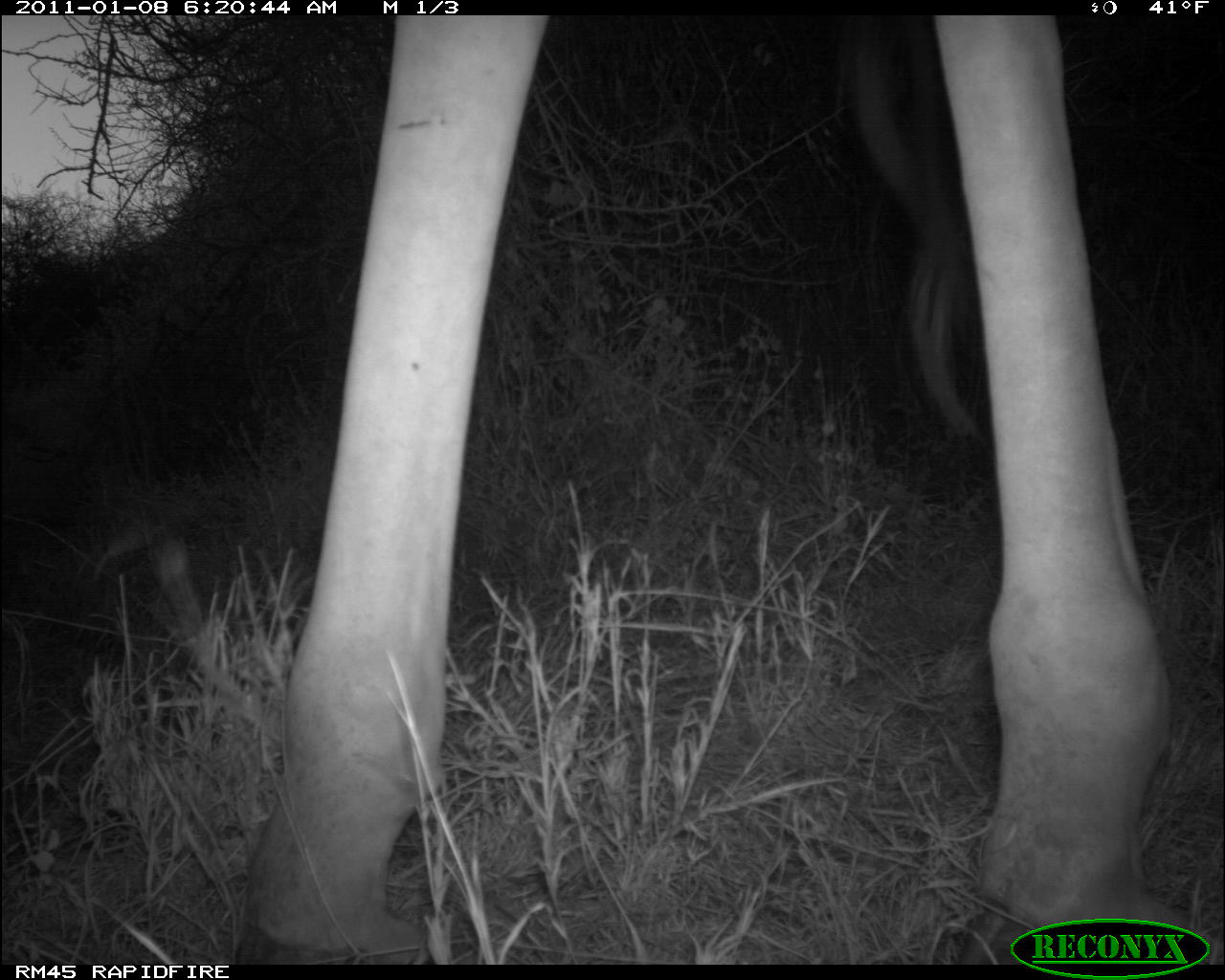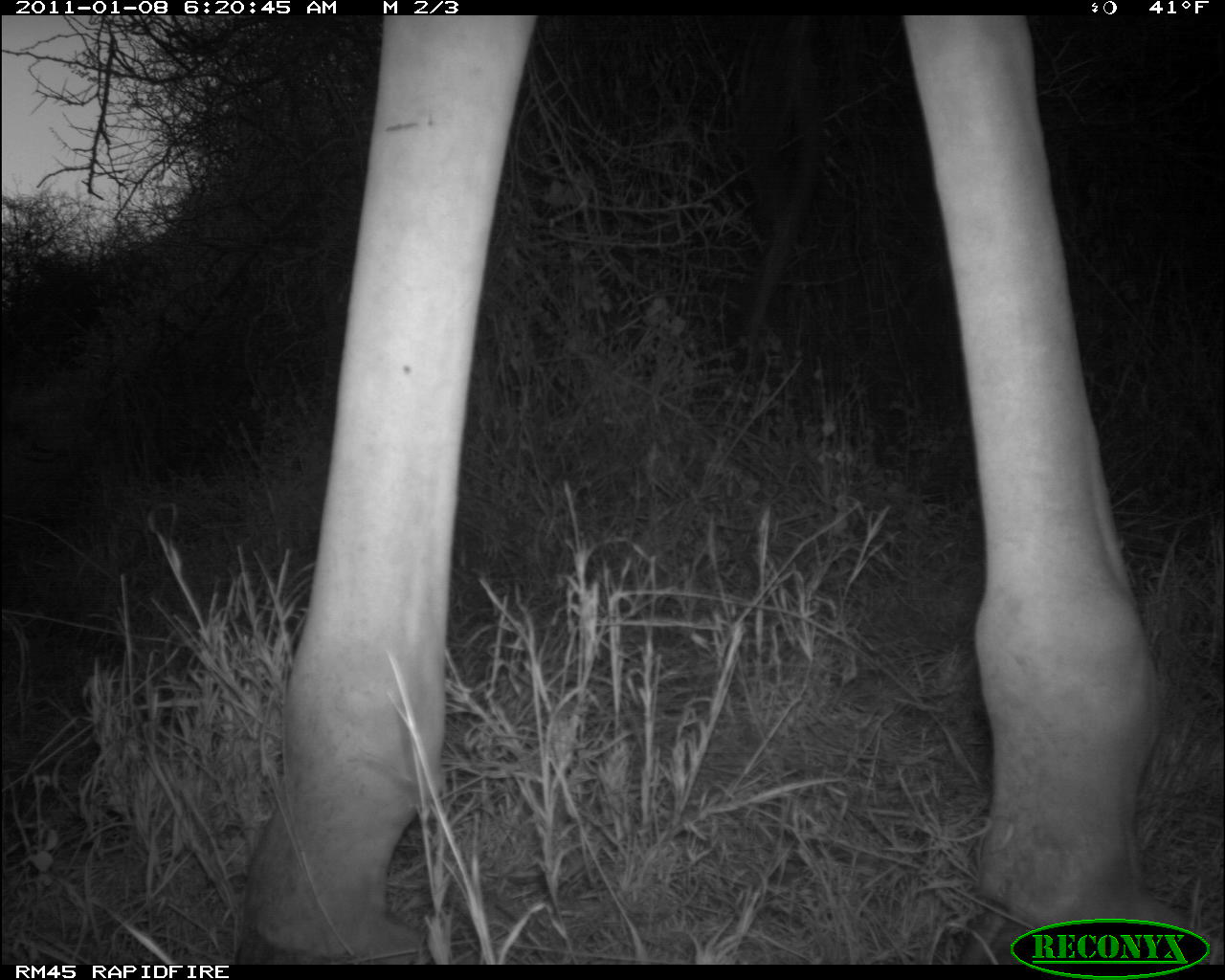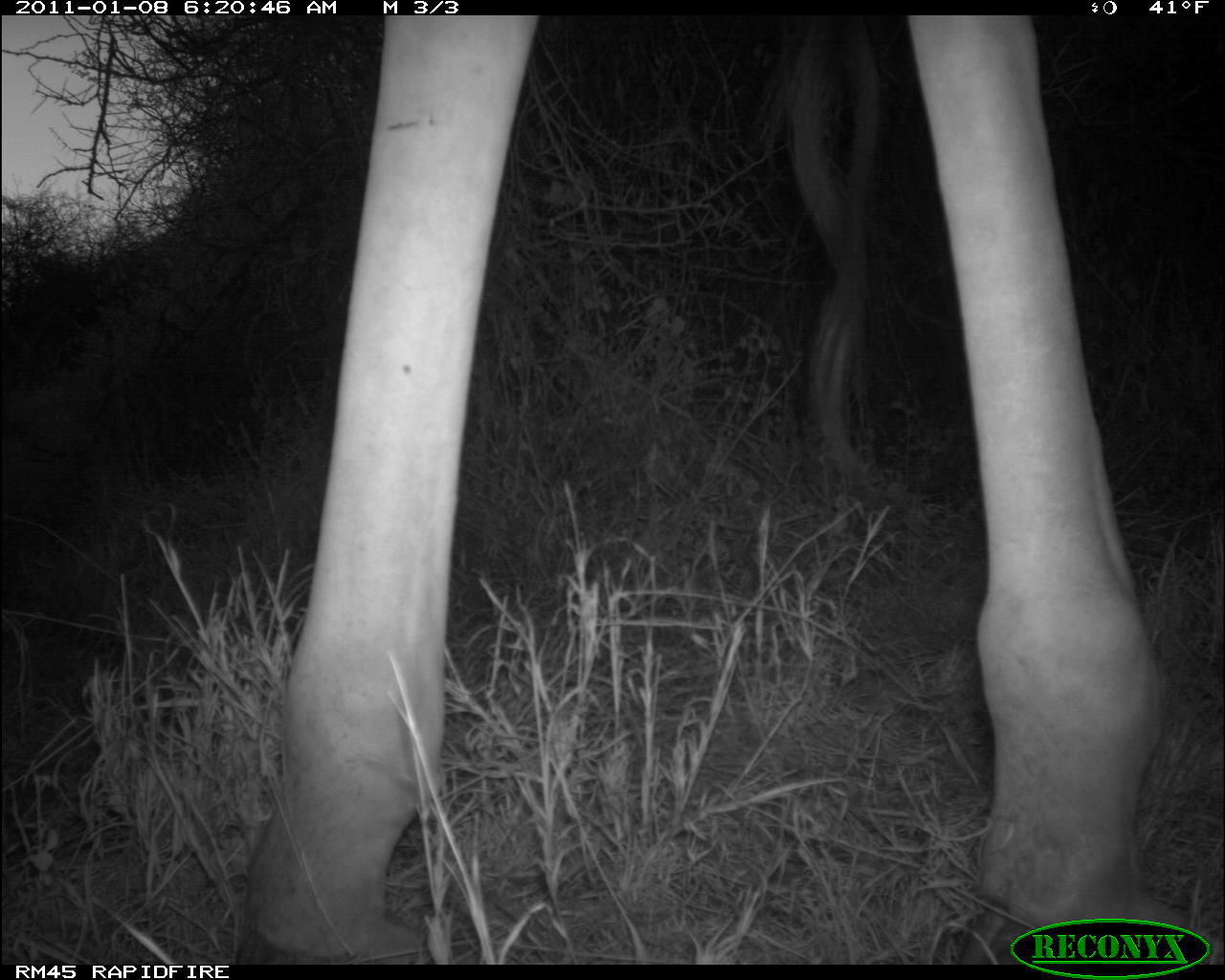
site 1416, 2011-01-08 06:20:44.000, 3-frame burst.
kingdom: Animalia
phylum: Chordata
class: Mammalia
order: Artiodactyla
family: Bovidae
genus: Madoqua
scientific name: Madoqua guentheri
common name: günther's dik-dik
Madoqua guentheri (günther's dik-dik), count 1.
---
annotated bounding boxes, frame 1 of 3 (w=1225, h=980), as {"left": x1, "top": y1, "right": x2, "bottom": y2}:
madoqua guentheri: {"left": 231, "top": 14, "right": 1220, "bottom": 962}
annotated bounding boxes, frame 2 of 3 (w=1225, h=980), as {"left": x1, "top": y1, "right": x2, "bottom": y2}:
madoqua guentheri: {"left": 231, "top": 14, "right": 1220, "bottom": 962}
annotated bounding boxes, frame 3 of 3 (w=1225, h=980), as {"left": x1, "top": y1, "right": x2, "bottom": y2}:
madoqua guentheri: {"left": 228, "top": 14, "right": 1186, "bottom": 965}